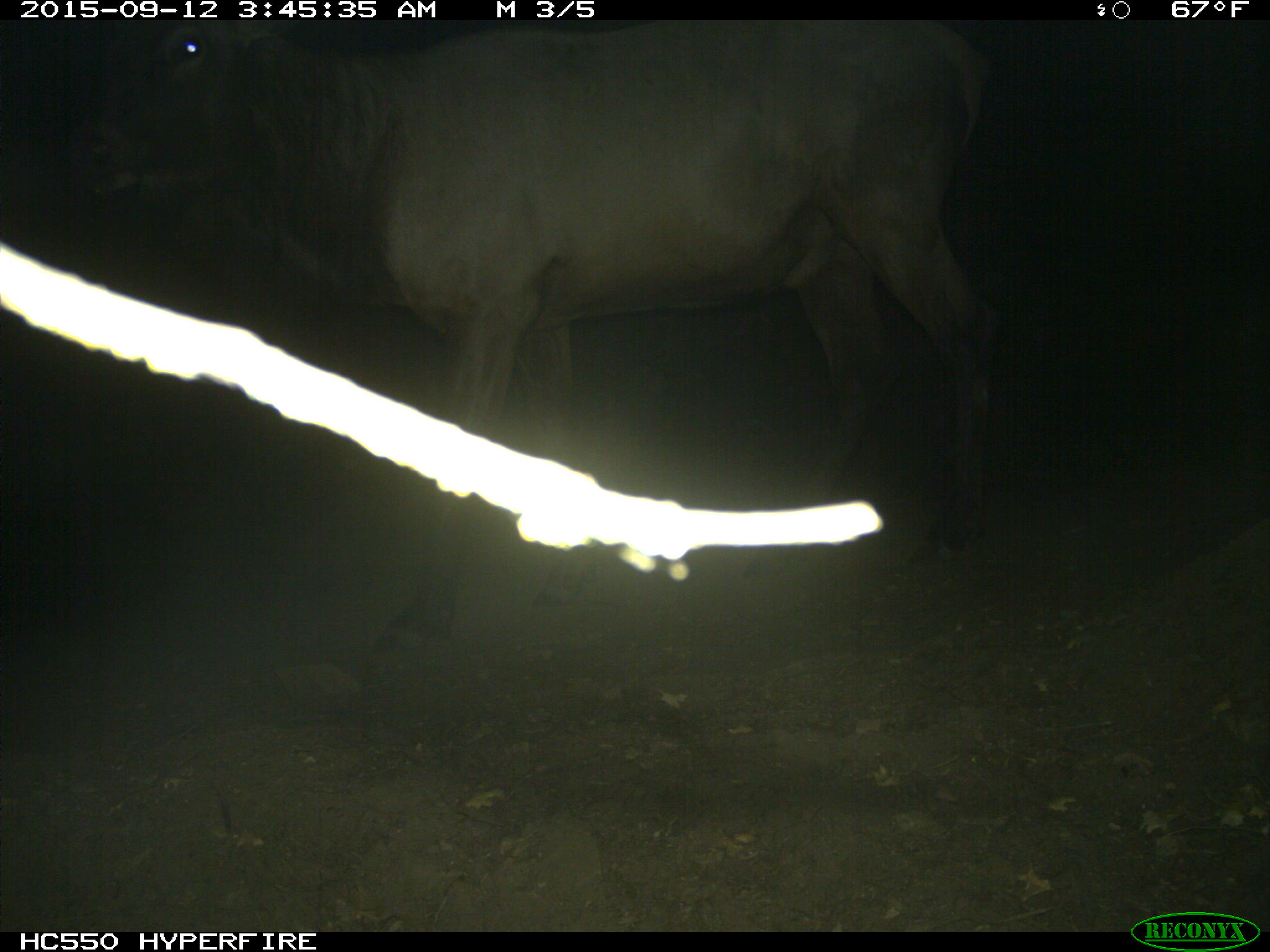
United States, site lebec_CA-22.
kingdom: Animalia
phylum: Chordata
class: Mammalia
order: Artiodactyla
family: Cervidae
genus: Cervus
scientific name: Cervus canadensis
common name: elk